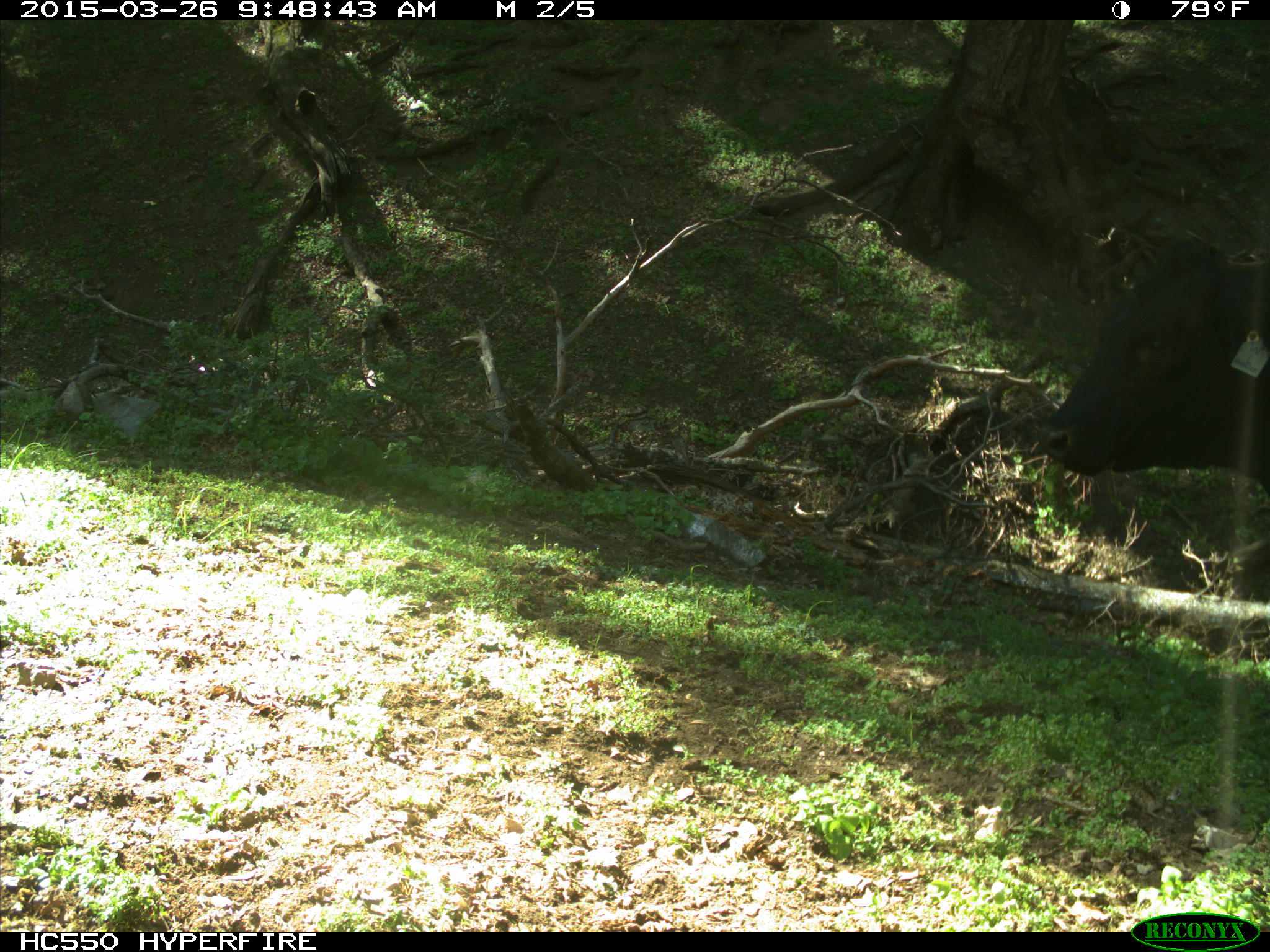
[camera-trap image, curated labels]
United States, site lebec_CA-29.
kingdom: Animalia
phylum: Chordata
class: Mammalia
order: Artiodactyla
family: Bovidae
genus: Bos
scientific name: Bos taurus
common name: domestic cow